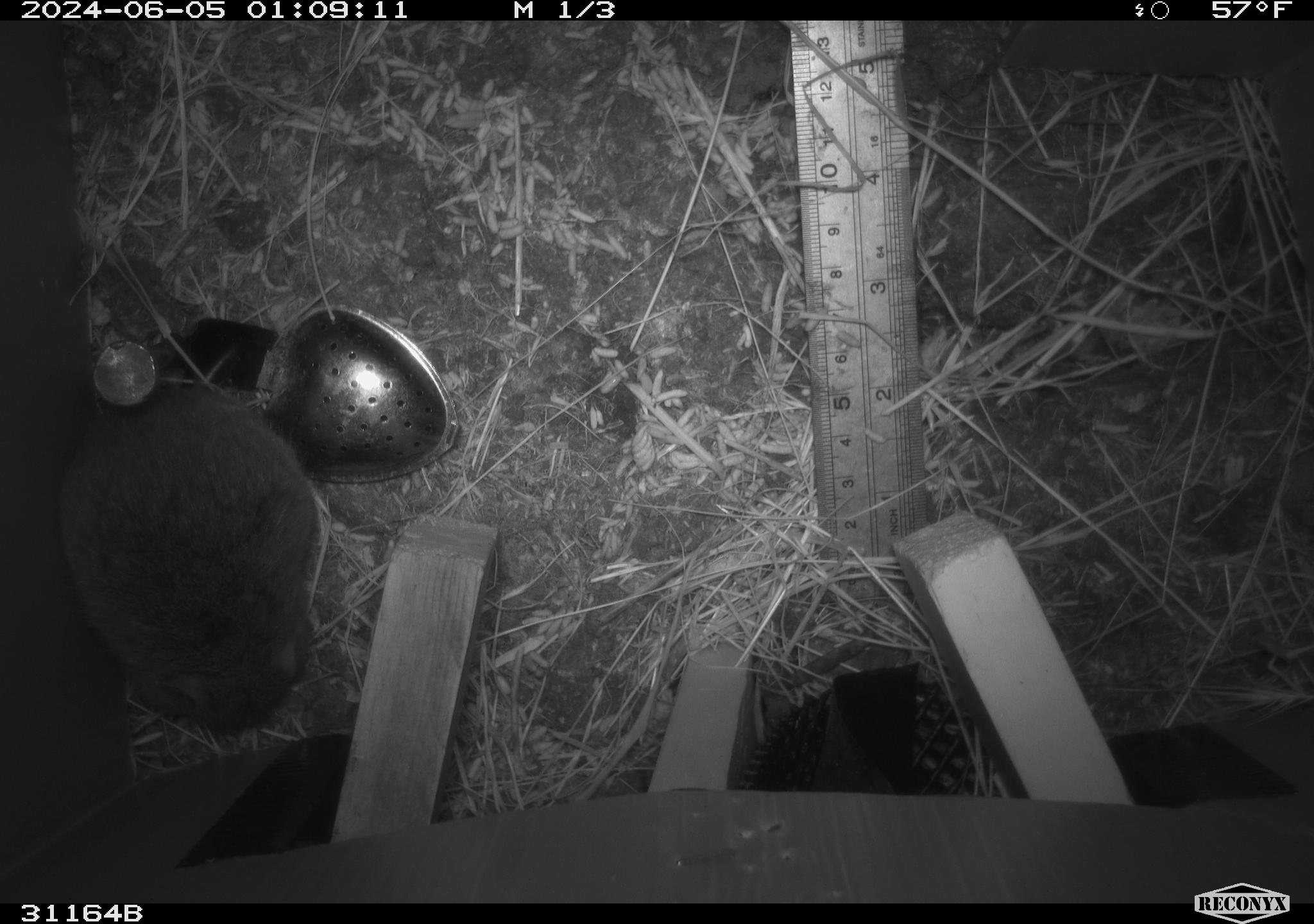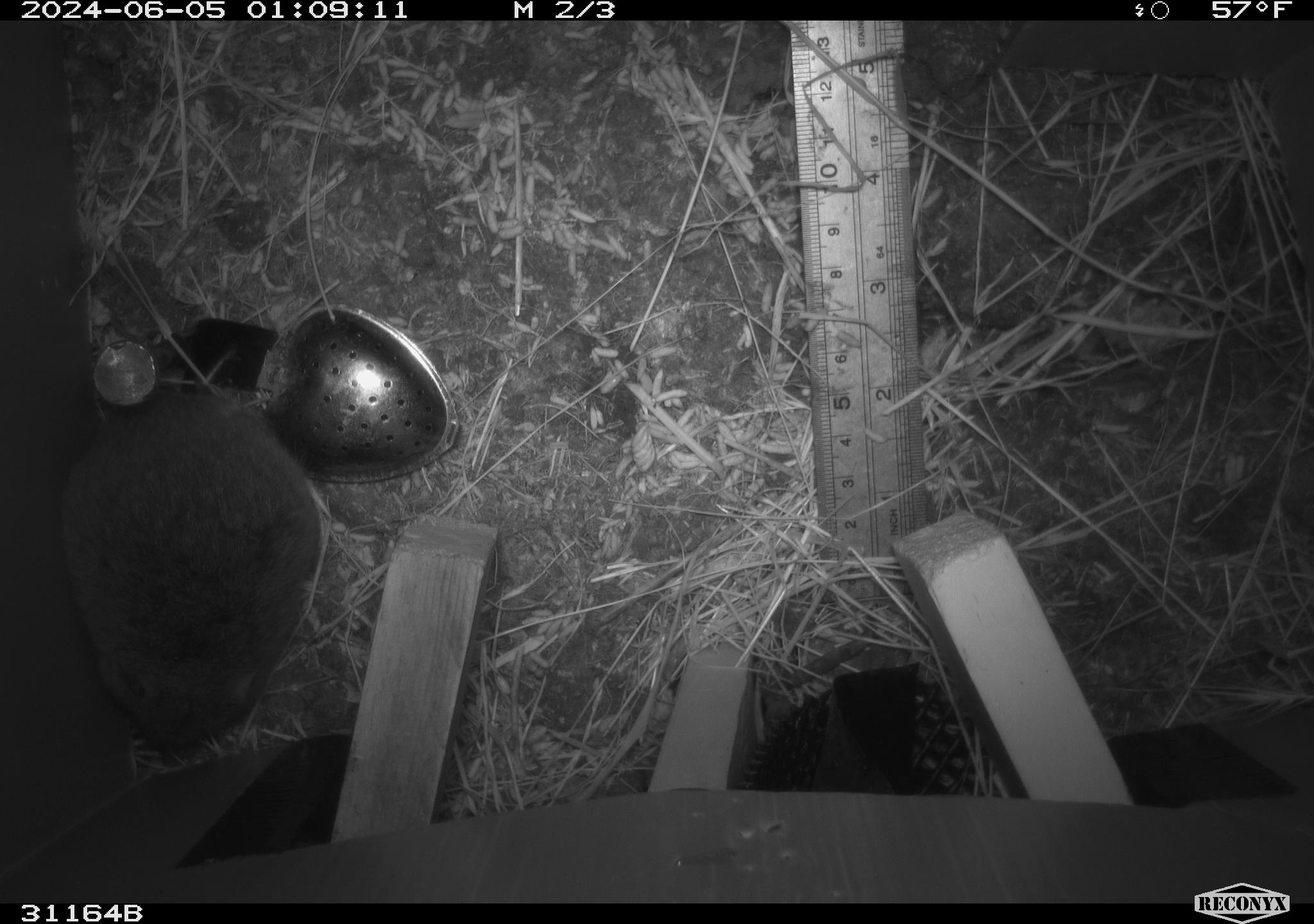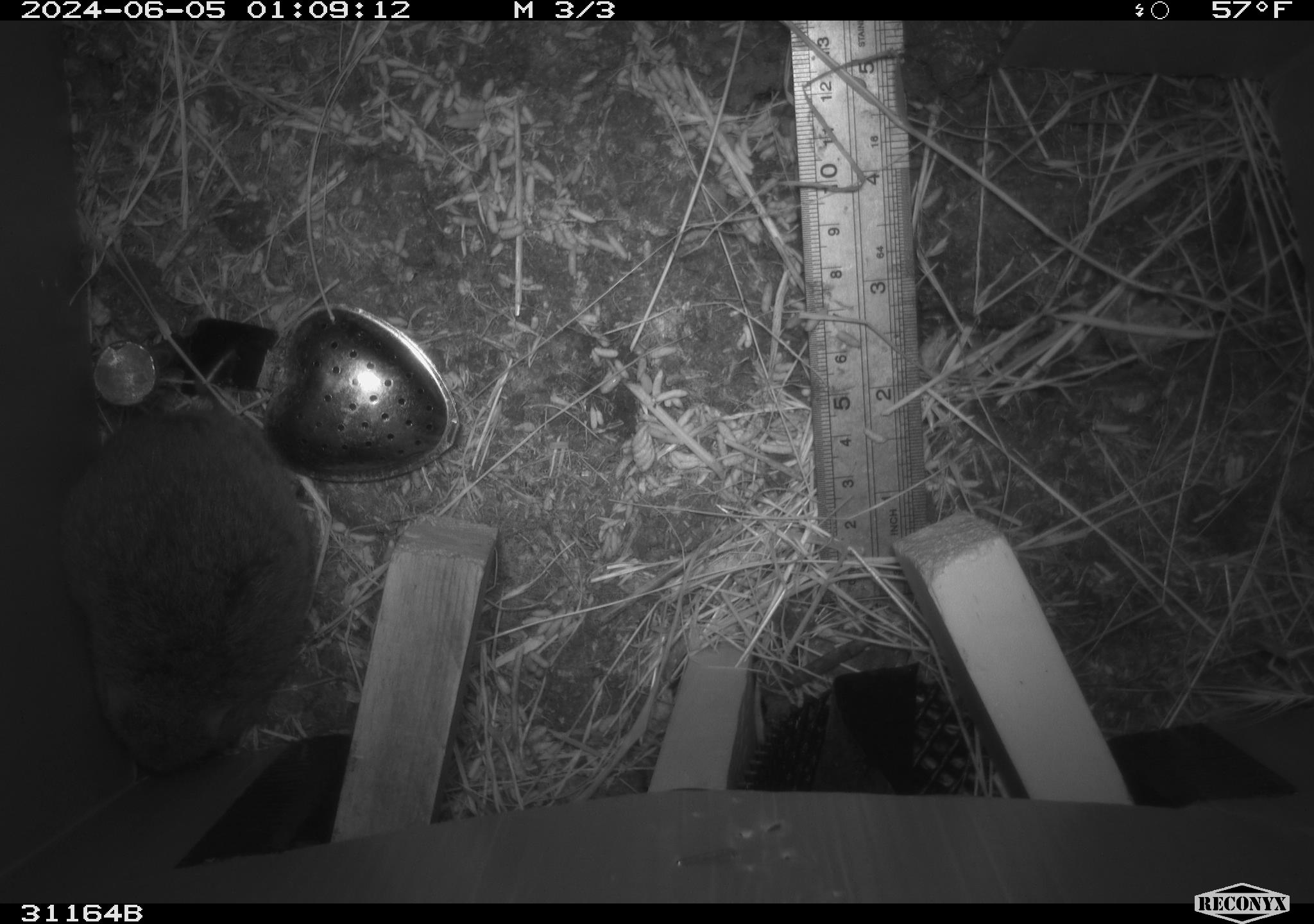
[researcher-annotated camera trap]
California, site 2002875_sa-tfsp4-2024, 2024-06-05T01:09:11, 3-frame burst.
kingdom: Animalia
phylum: Chordata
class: Mammalia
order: Rodentia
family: Cricetidae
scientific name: Arvicolinae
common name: voles, lemmings, and muskrats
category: arvicolinae subfamily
Arvicolinae subfamily (voles, lemmings, and muskrats) (Arvicolinae).